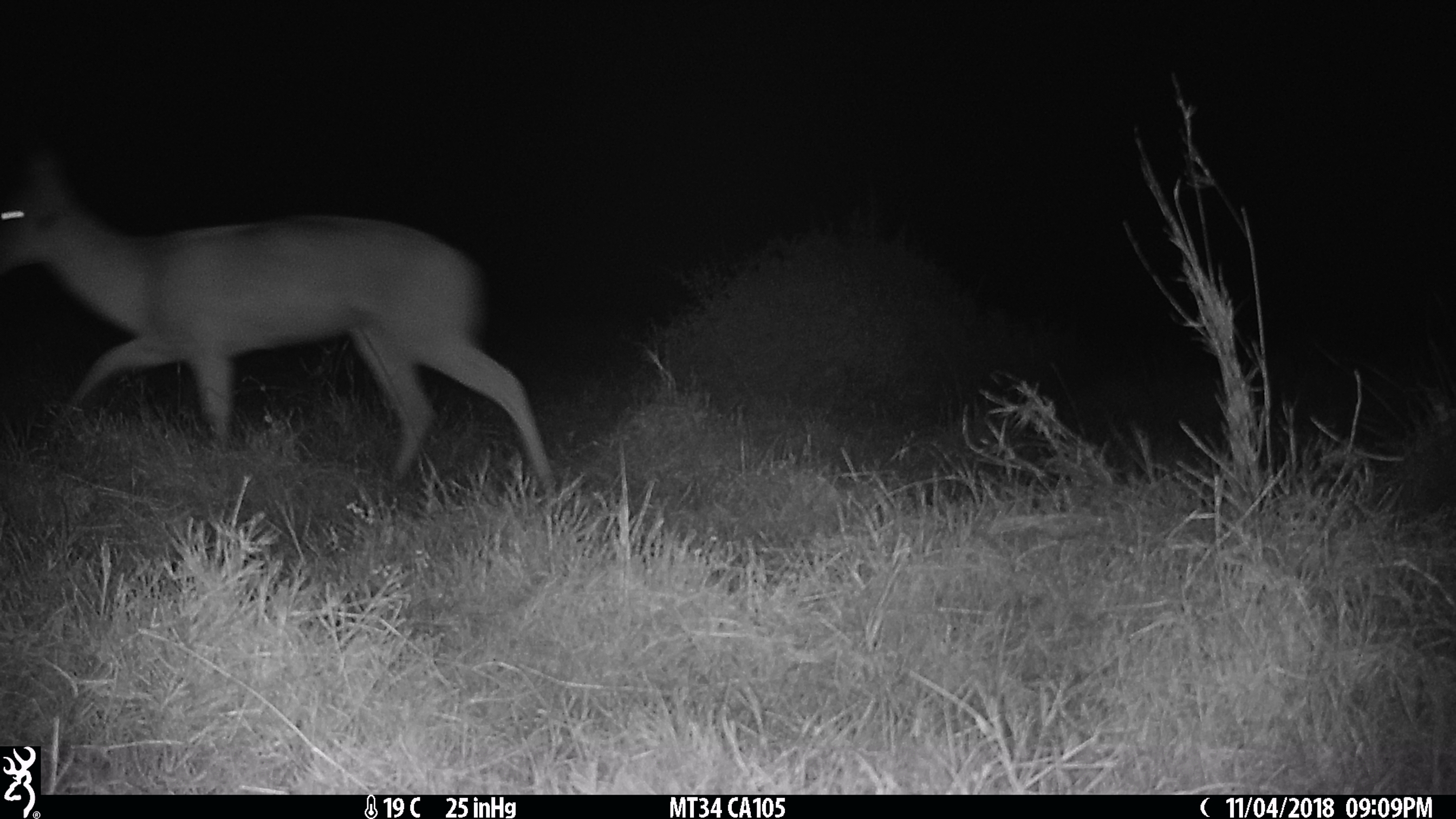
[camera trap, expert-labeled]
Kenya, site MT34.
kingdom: Animalia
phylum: Chordata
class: Mammalia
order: Artiodactyla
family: Bovidae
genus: Ourebia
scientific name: Ourebia ourebi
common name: oribi